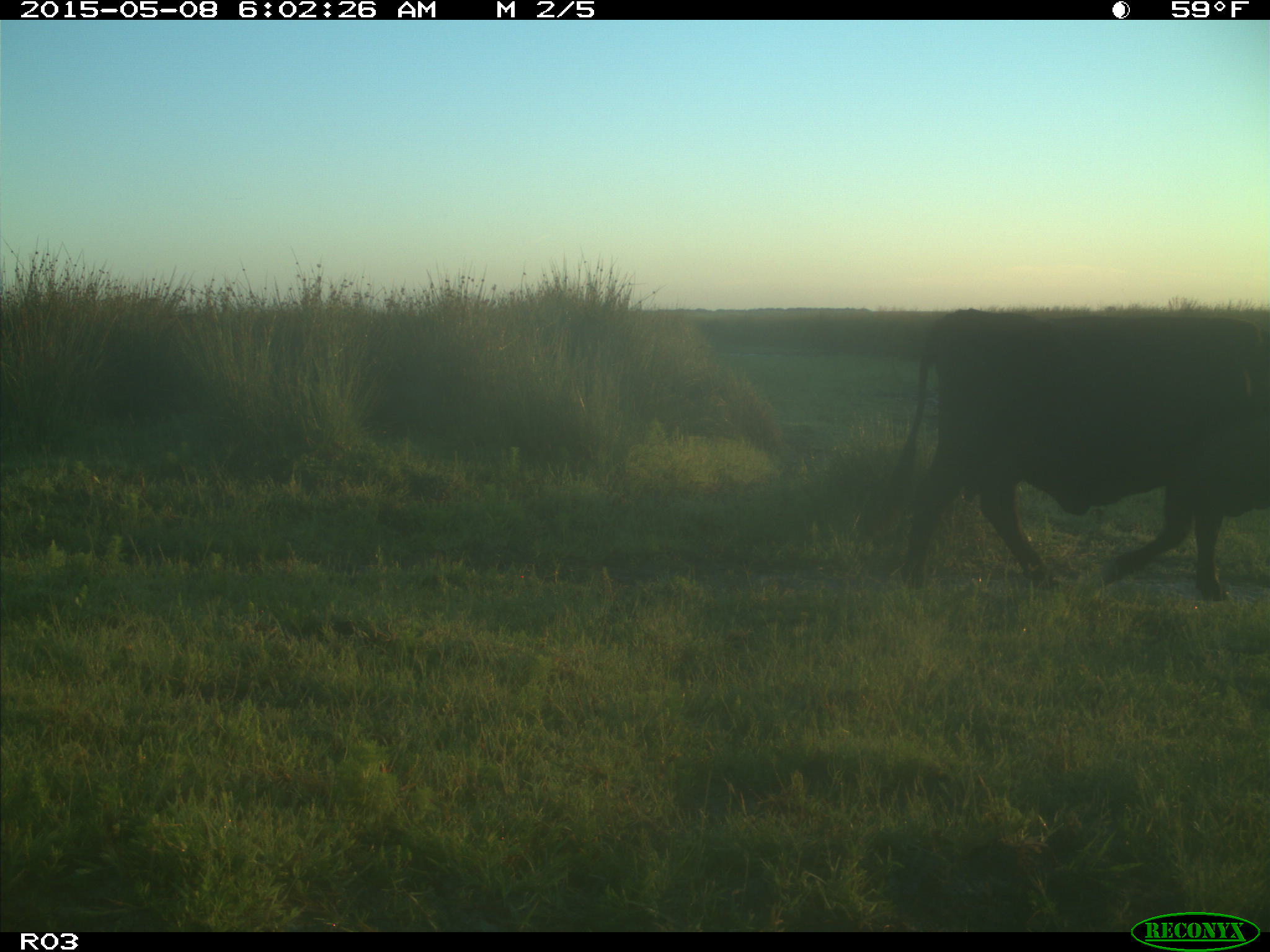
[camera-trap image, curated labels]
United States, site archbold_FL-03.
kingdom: Animalia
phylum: Chordata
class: Mammalia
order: Artiodactyla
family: Bovidae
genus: Bos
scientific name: Bos taurus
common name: domestic cow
Bos taurus (domestic cow).